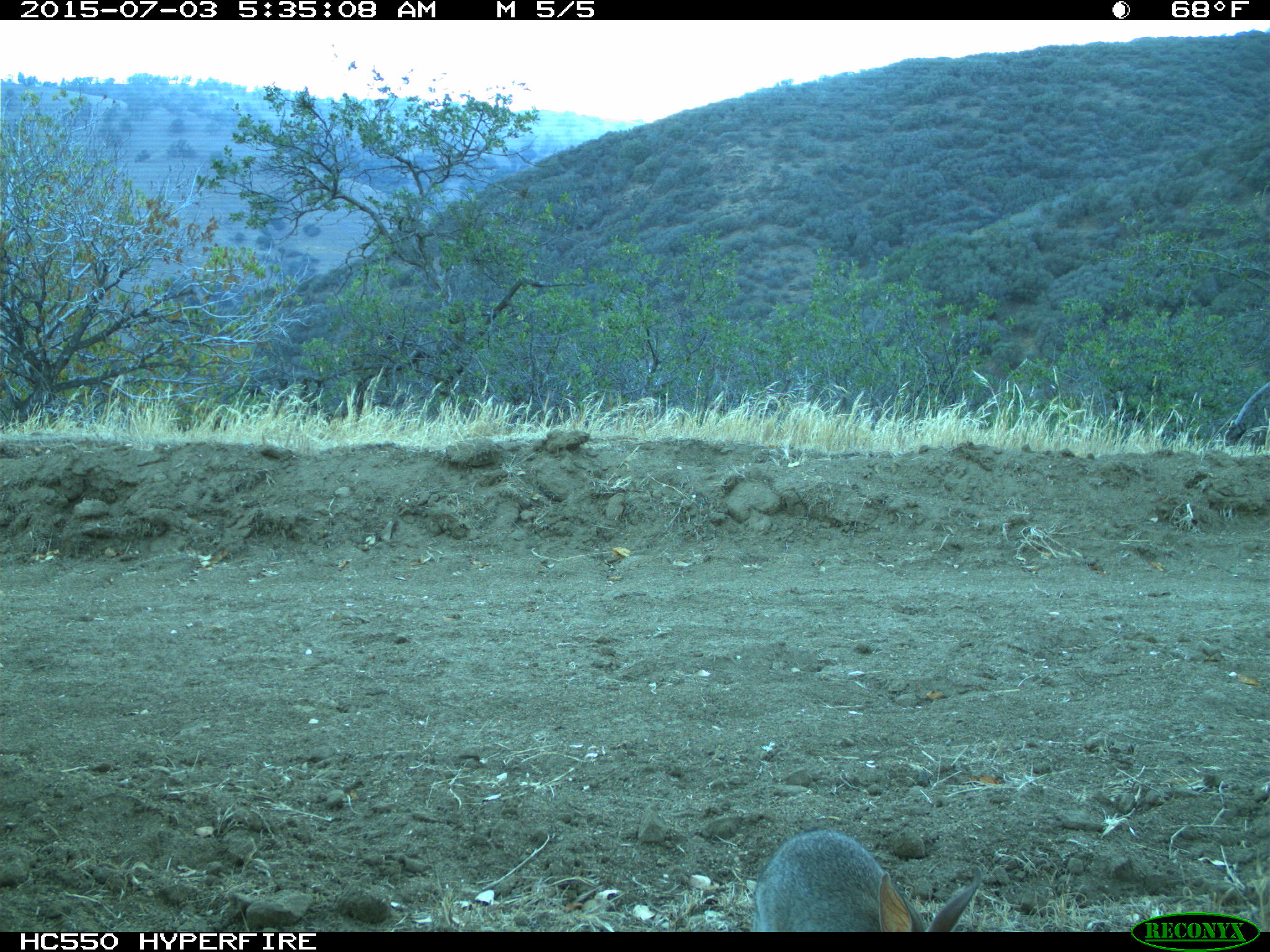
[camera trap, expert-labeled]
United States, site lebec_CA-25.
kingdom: Animalia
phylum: Chordata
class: Mammalia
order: Lagomorpha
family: Leporidae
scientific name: Leporidae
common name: rabbits and hares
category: unidentified rabbit